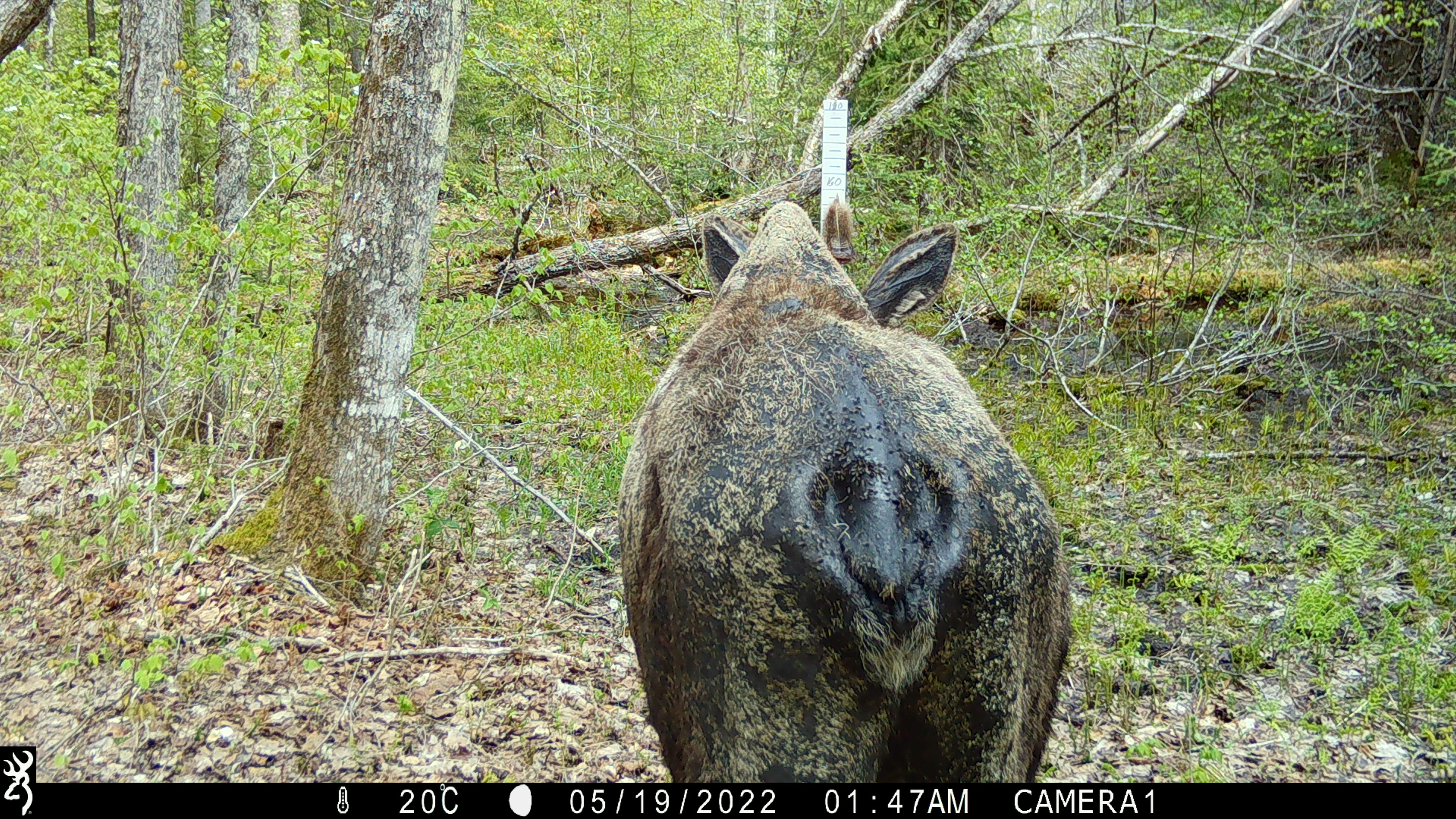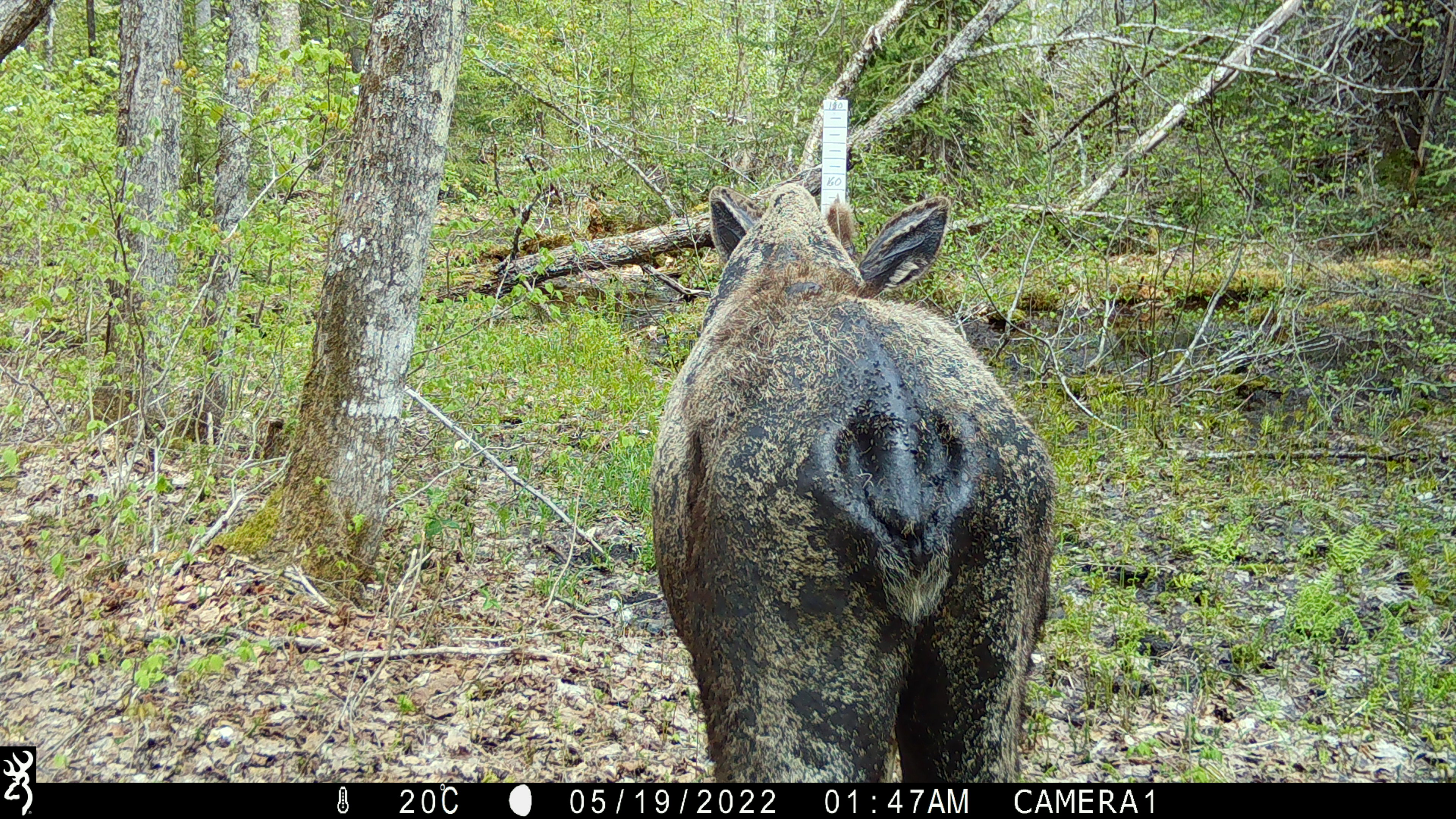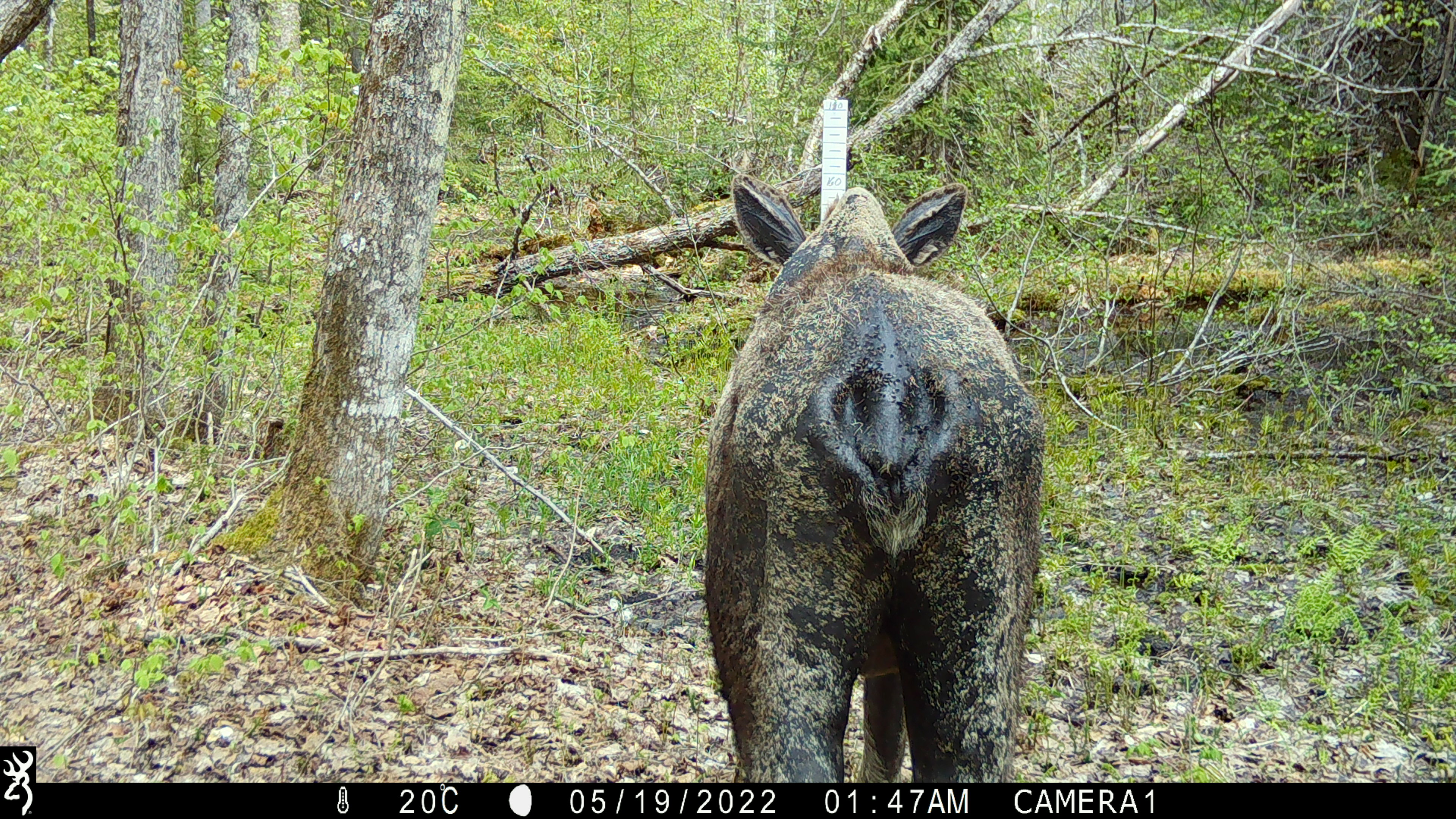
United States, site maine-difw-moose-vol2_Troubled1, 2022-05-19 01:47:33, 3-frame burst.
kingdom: Animalia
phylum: Chordata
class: Mammalia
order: Artiodactyla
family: Cervidae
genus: Alces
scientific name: Alces alces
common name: moose